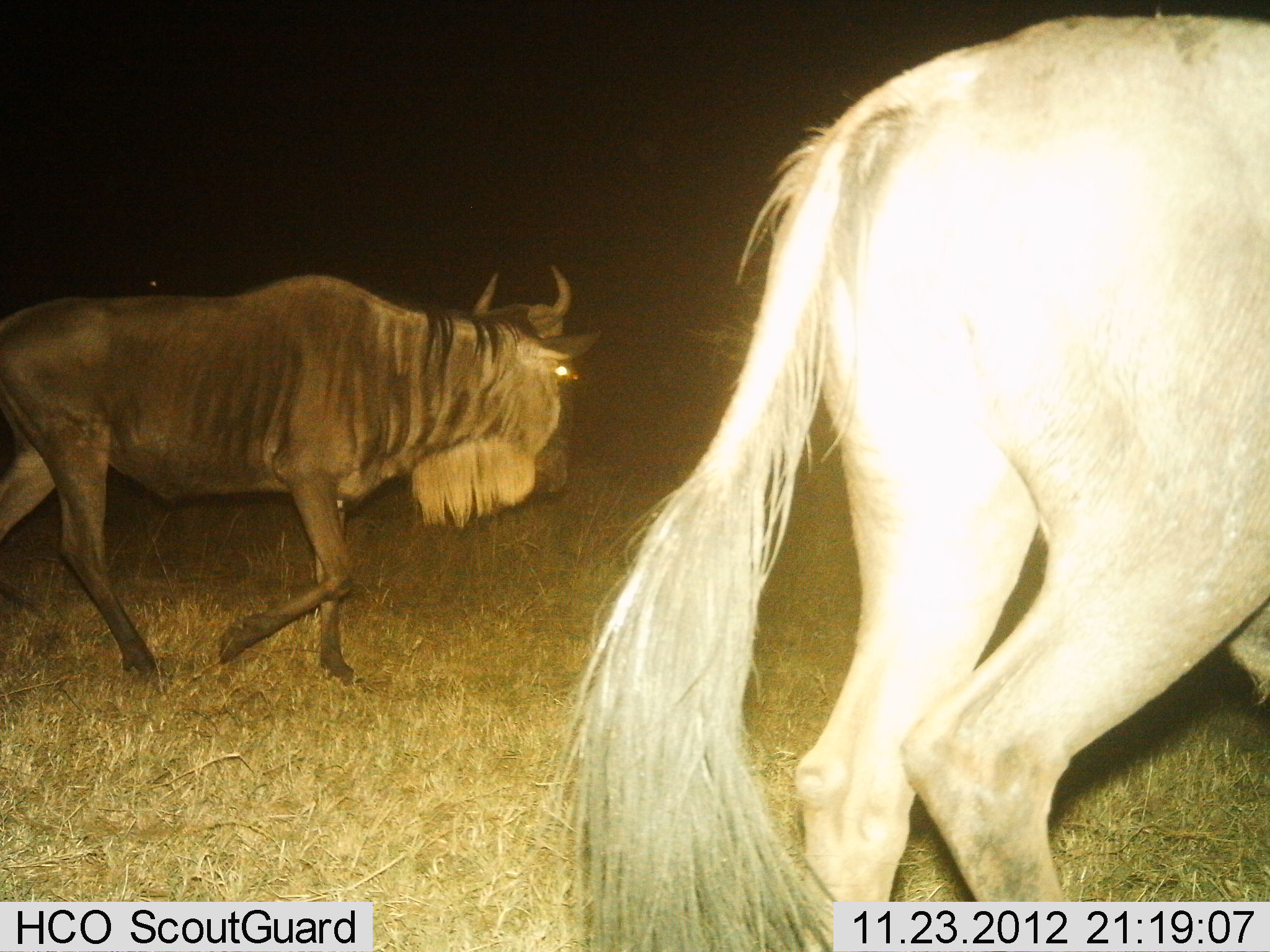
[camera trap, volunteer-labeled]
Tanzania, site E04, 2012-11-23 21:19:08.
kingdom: Animalia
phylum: Chordata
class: Mammalia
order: Artiodactyla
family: Bovidae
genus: Connochaetes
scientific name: Connochaetes taurinus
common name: blue wildebeest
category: wildebeest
Wildebeest (blue wildebeest) (Connochaetes taurinus), count 2. Behavior (volunteer vote fractions): standing 8%, resting 0%, moving 100%, interacting 0%. Young present (vote fraction): 0%. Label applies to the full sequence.